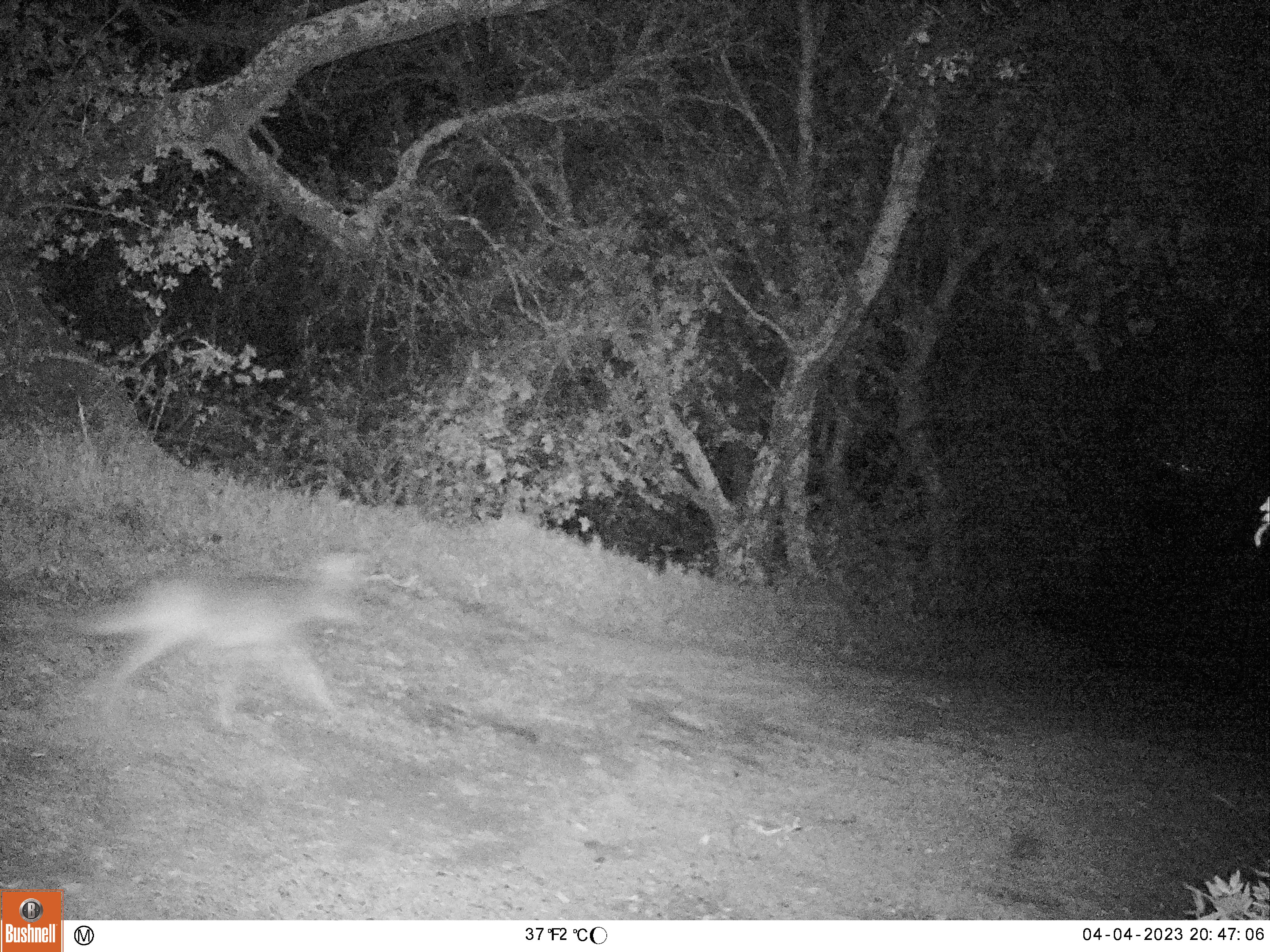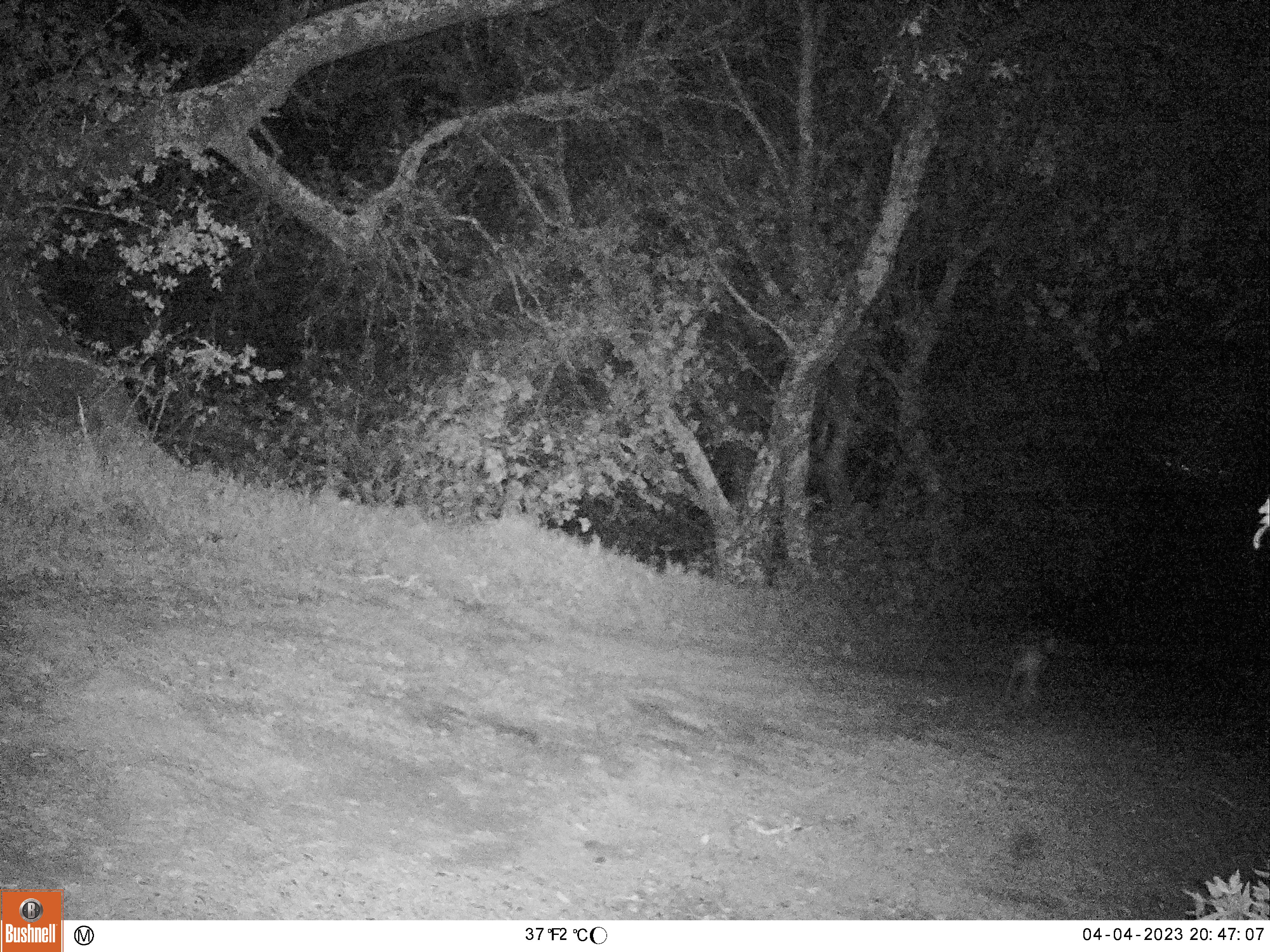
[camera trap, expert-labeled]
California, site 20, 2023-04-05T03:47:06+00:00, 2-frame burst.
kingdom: Animalia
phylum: Chordata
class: Mammalia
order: Carnivora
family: Canidae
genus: Canis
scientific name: Canis latrans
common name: coyote